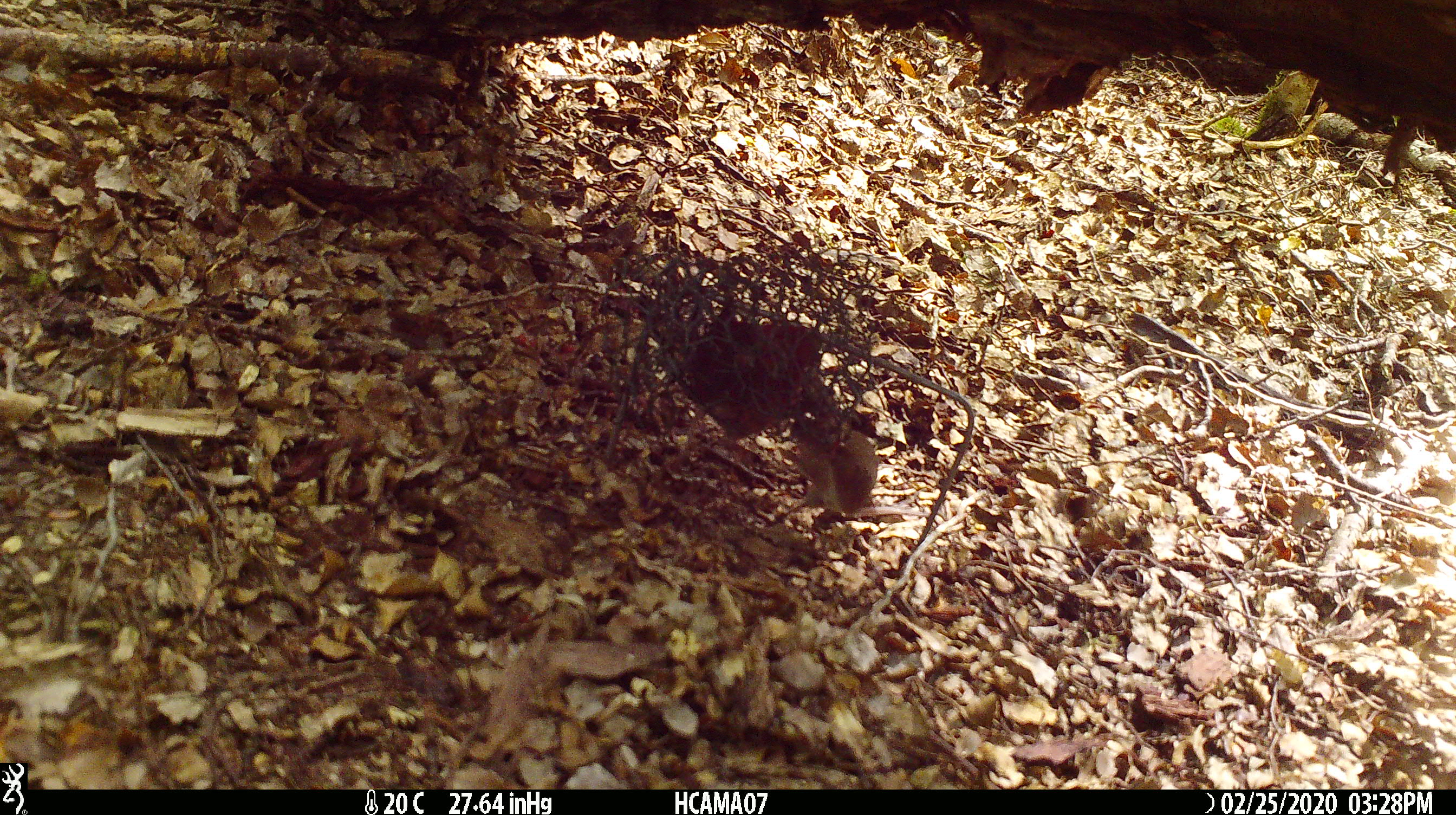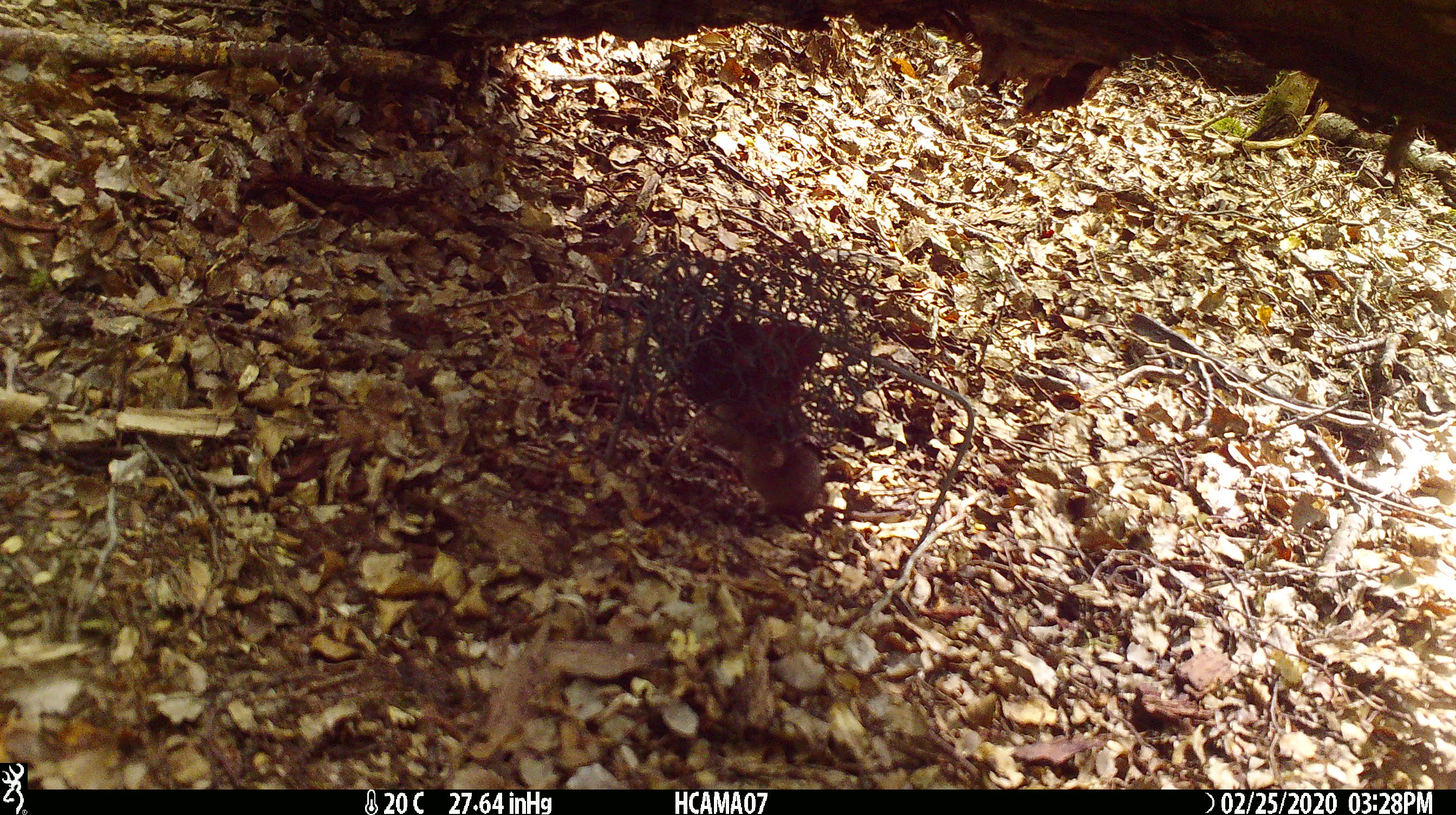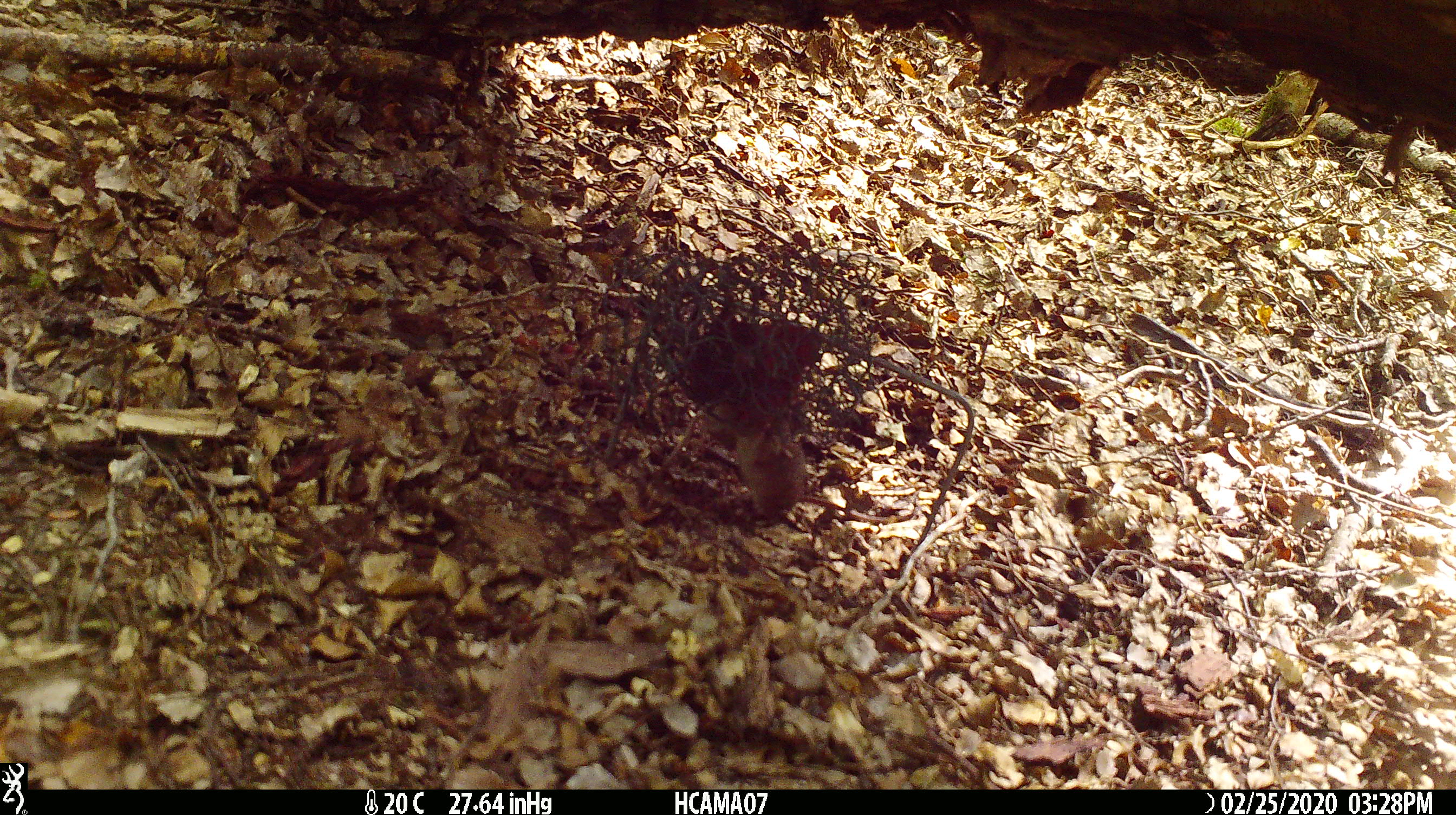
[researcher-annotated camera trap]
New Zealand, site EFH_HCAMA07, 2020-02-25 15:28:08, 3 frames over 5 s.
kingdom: Animalia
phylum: Chordata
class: Mammalia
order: Rodentia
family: Muridae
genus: Mus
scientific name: Mus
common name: mouse